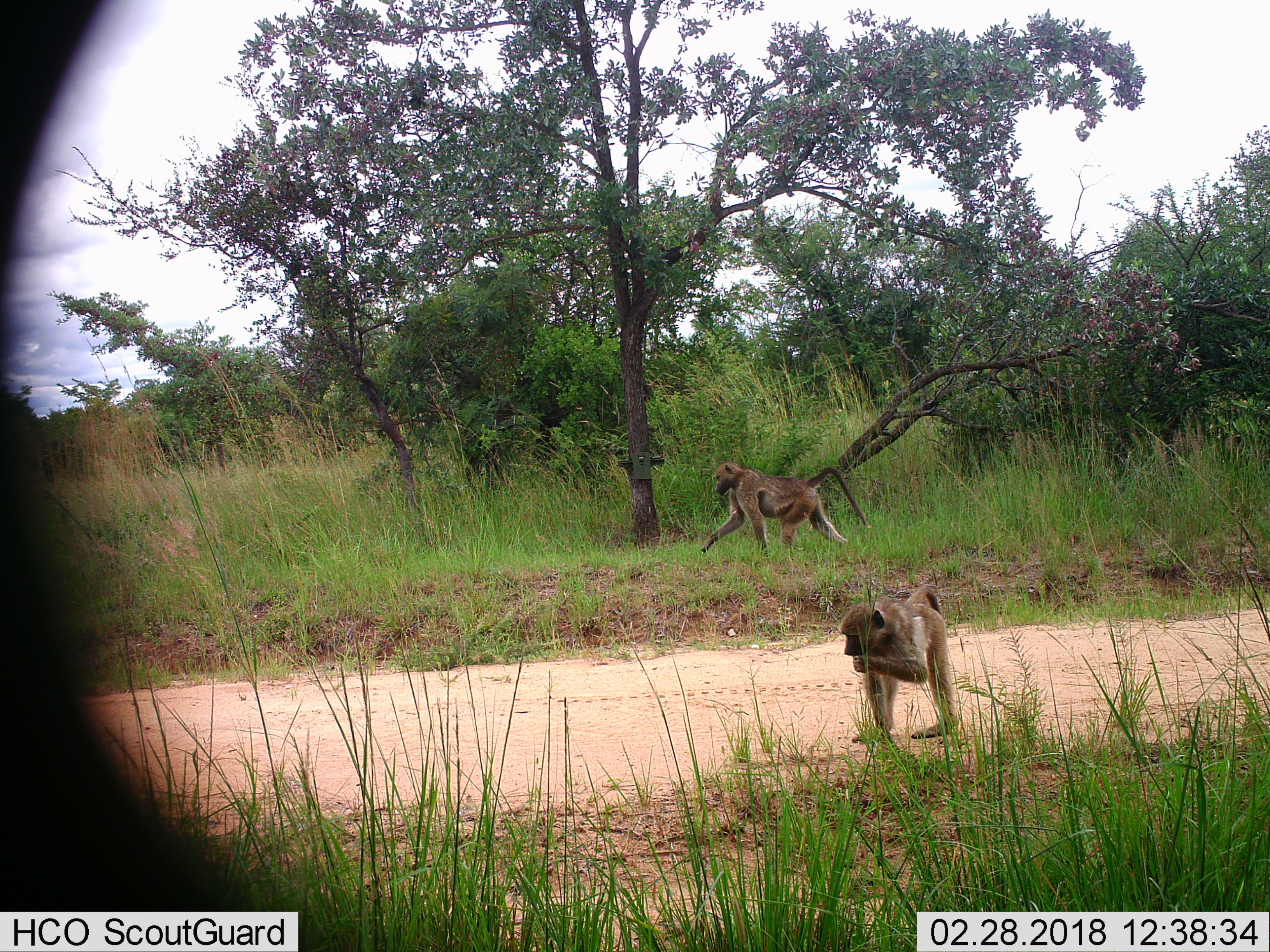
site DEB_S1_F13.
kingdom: Animalia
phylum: Chordata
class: Mammalia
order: Primates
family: Cercopithecidae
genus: Papio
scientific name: Papio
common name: baboon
Baboon (Papio), count 2. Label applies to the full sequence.